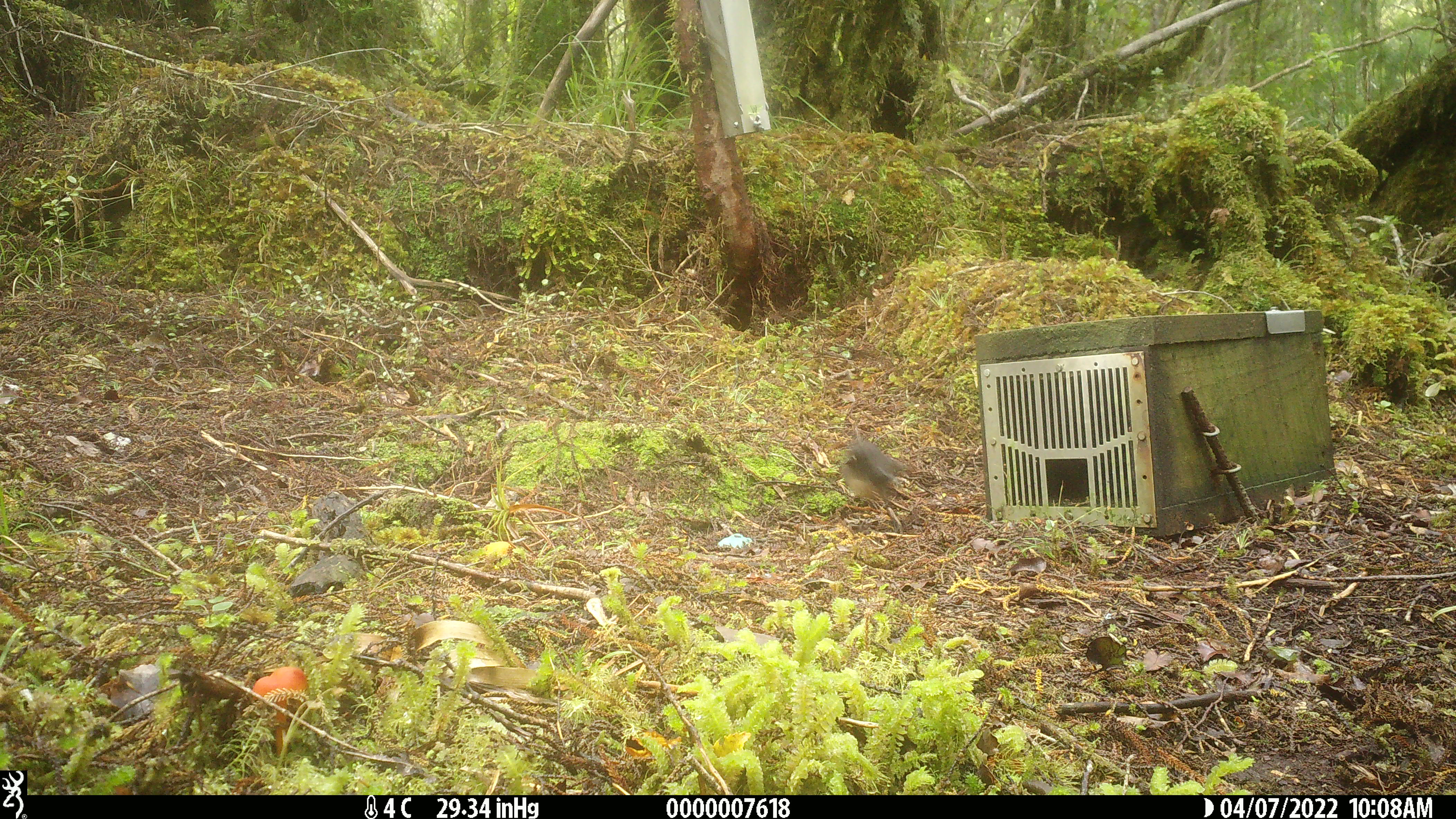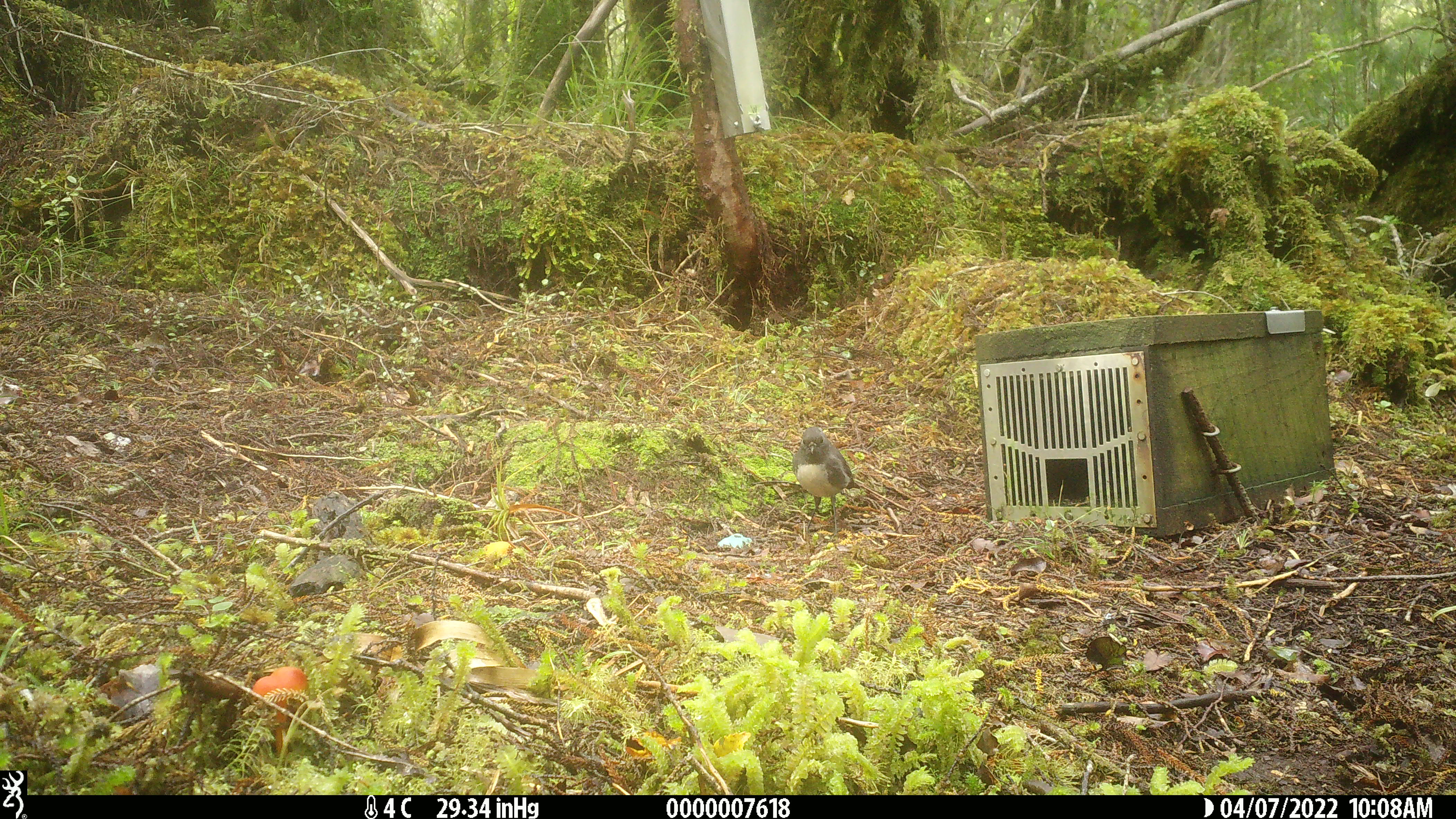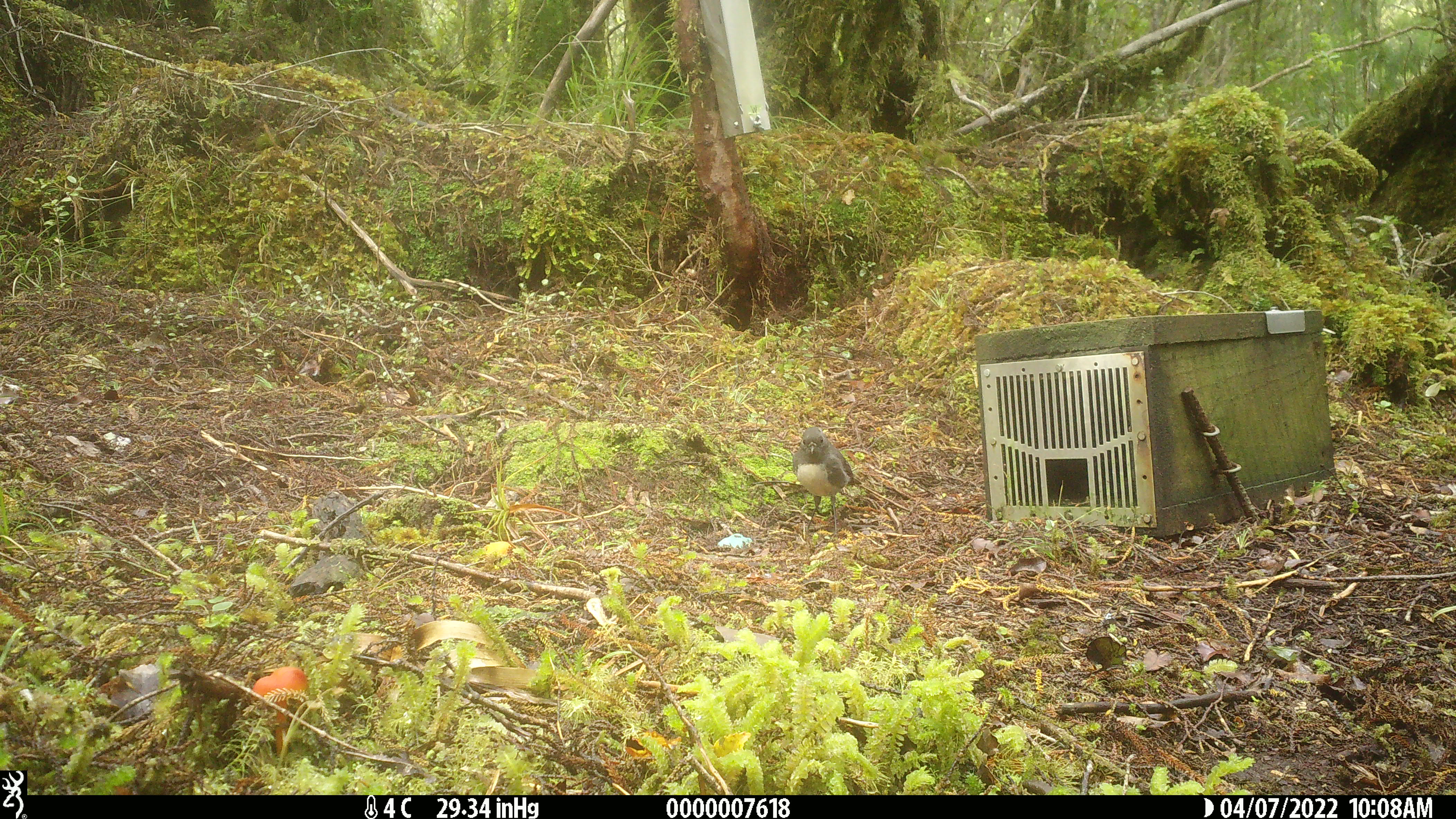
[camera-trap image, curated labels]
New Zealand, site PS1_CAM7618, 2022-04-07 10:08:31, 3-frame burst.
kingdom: Animalia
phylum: Chordata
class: Aves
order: Passeriformes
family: Petroicidae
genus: Petroica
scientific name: Petroica australis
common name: new zealand robin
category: robin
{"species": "robin (new zealand robin) (Petroica australis)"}